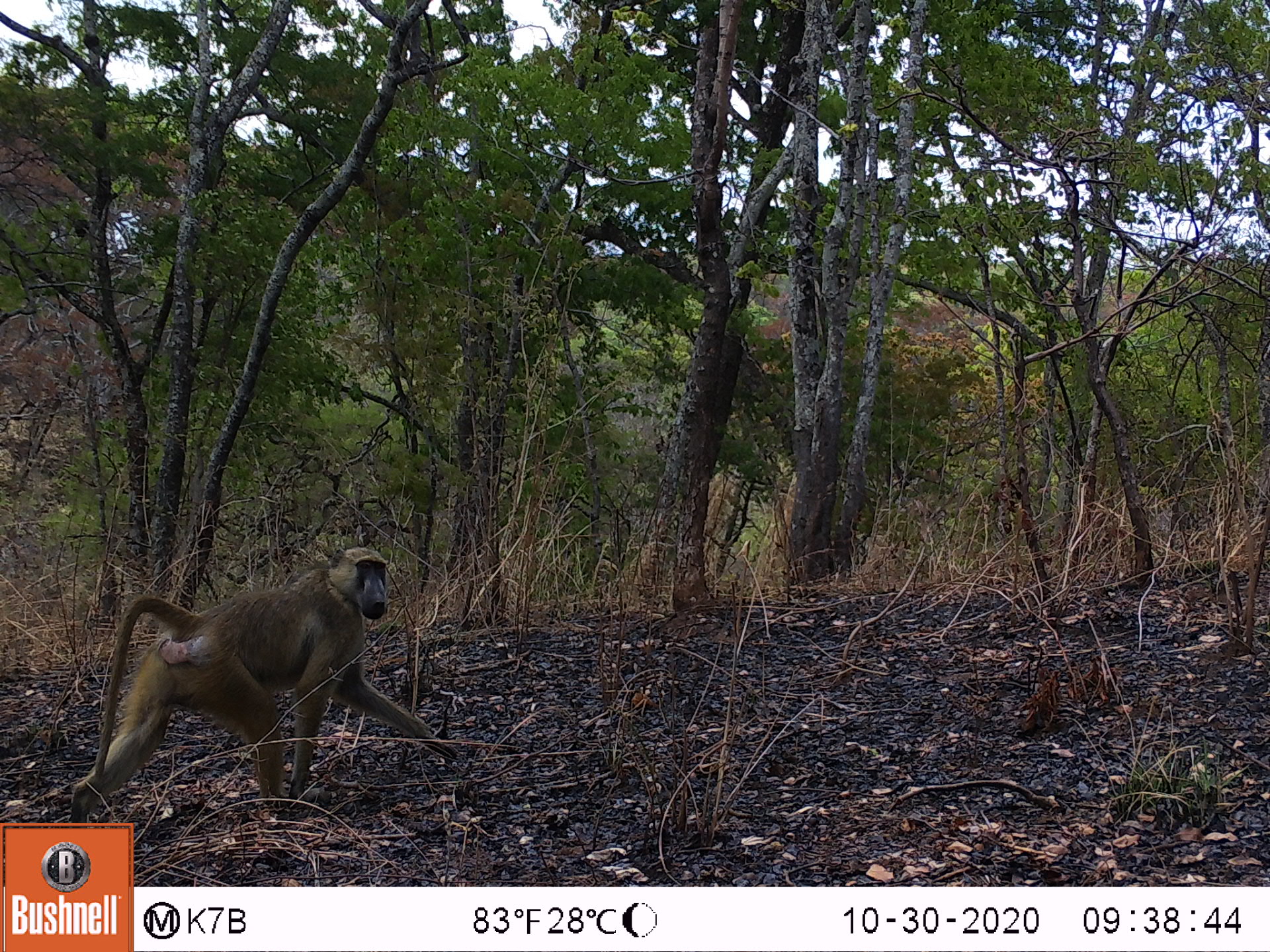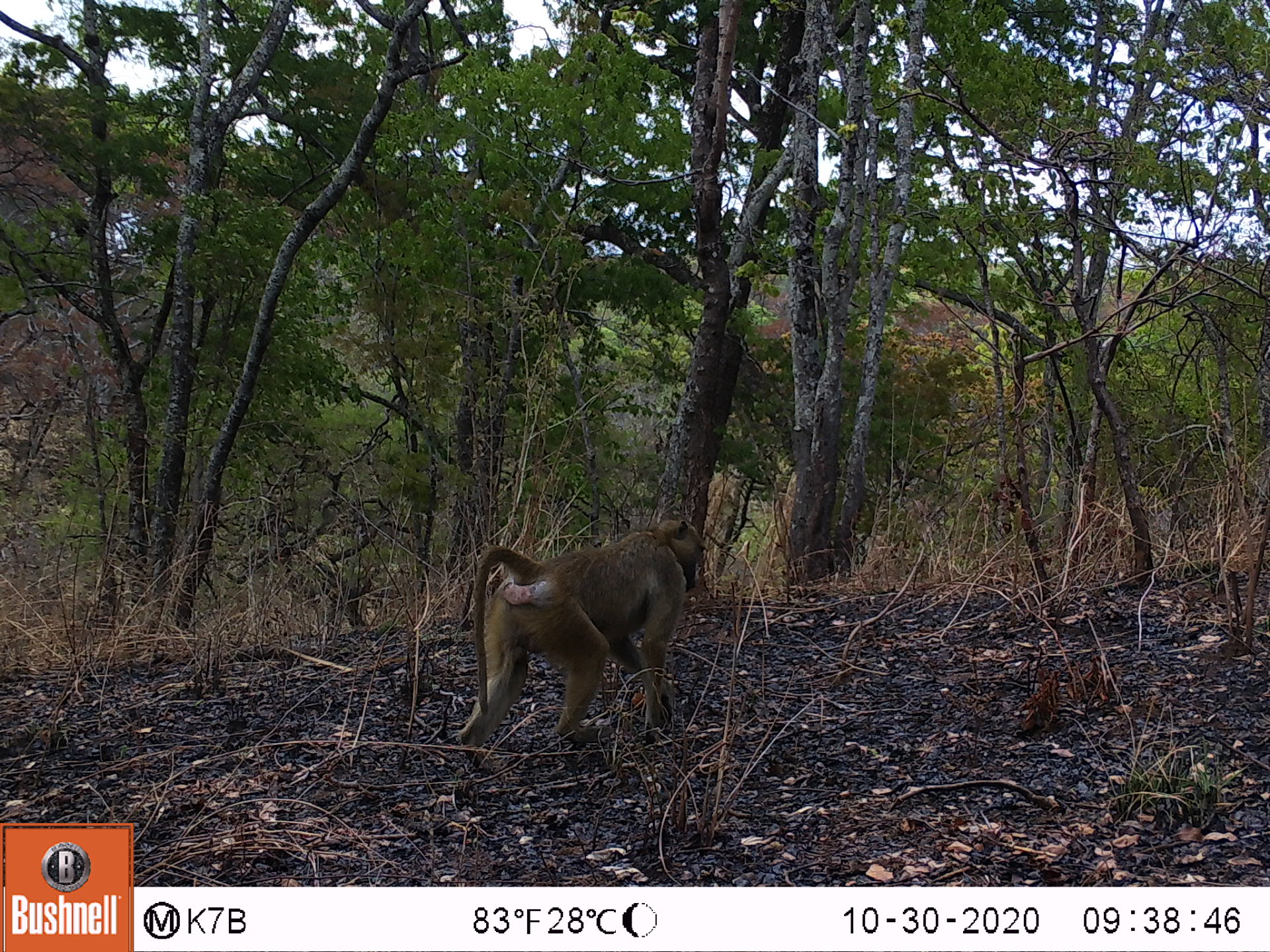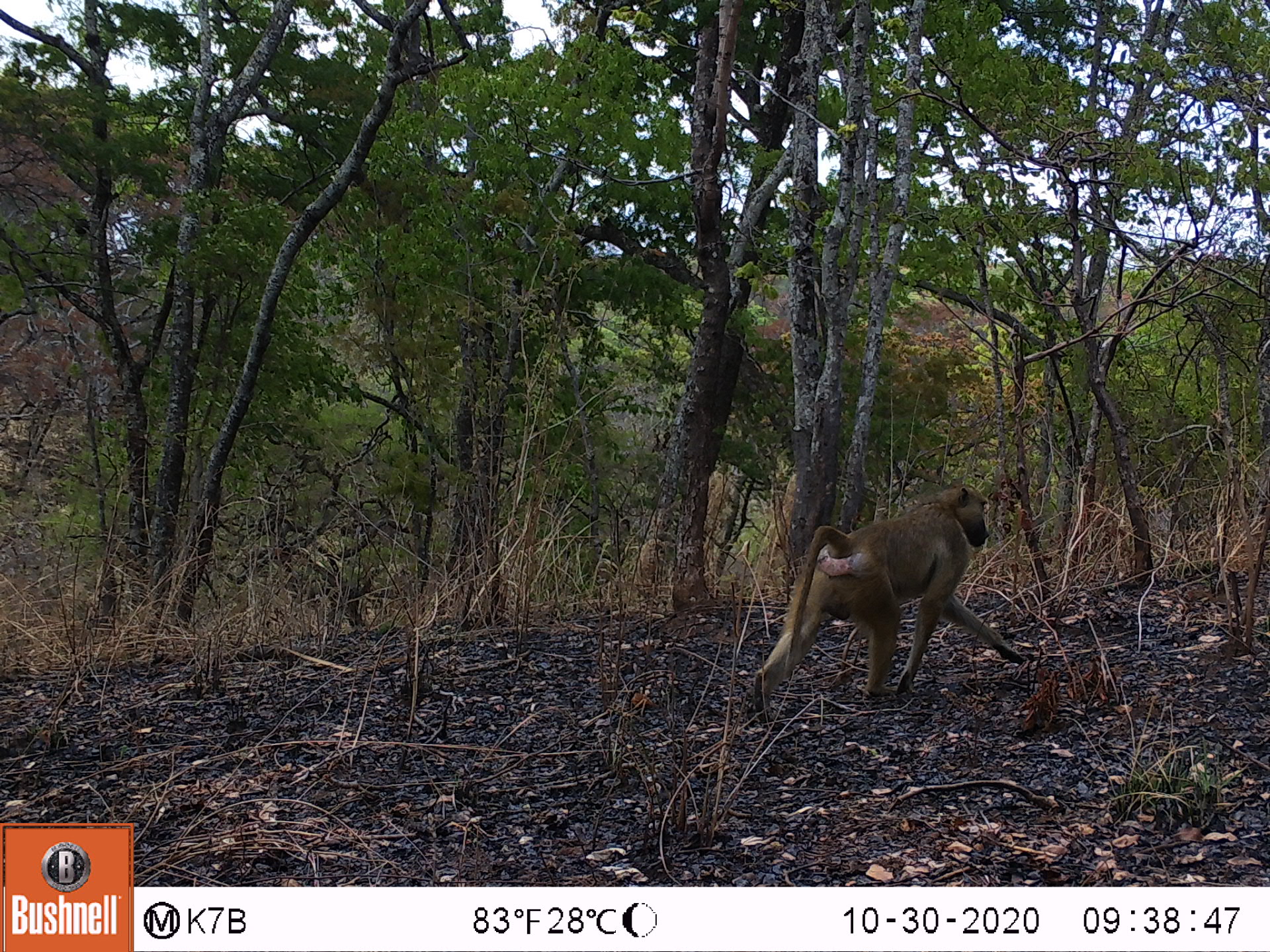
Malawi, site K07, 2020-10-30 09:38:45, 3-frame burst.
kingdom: Animalia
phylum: Chordata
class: Mammalia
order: Primates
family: Cercopithecidae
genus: Papio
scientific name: Papio cynocephalus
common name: yellow baboon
Yellow baboon (Papio cynocephalus), count 1.